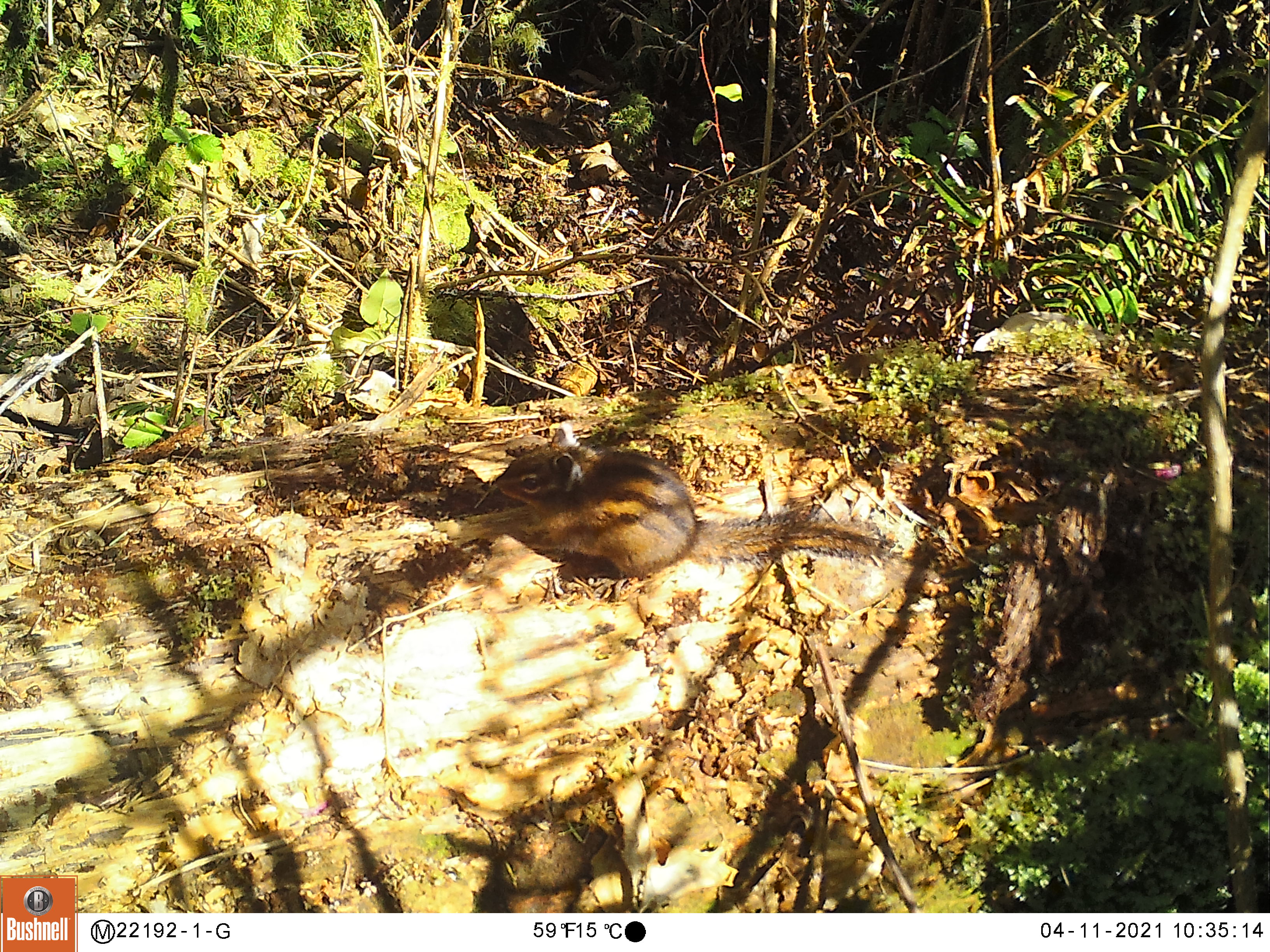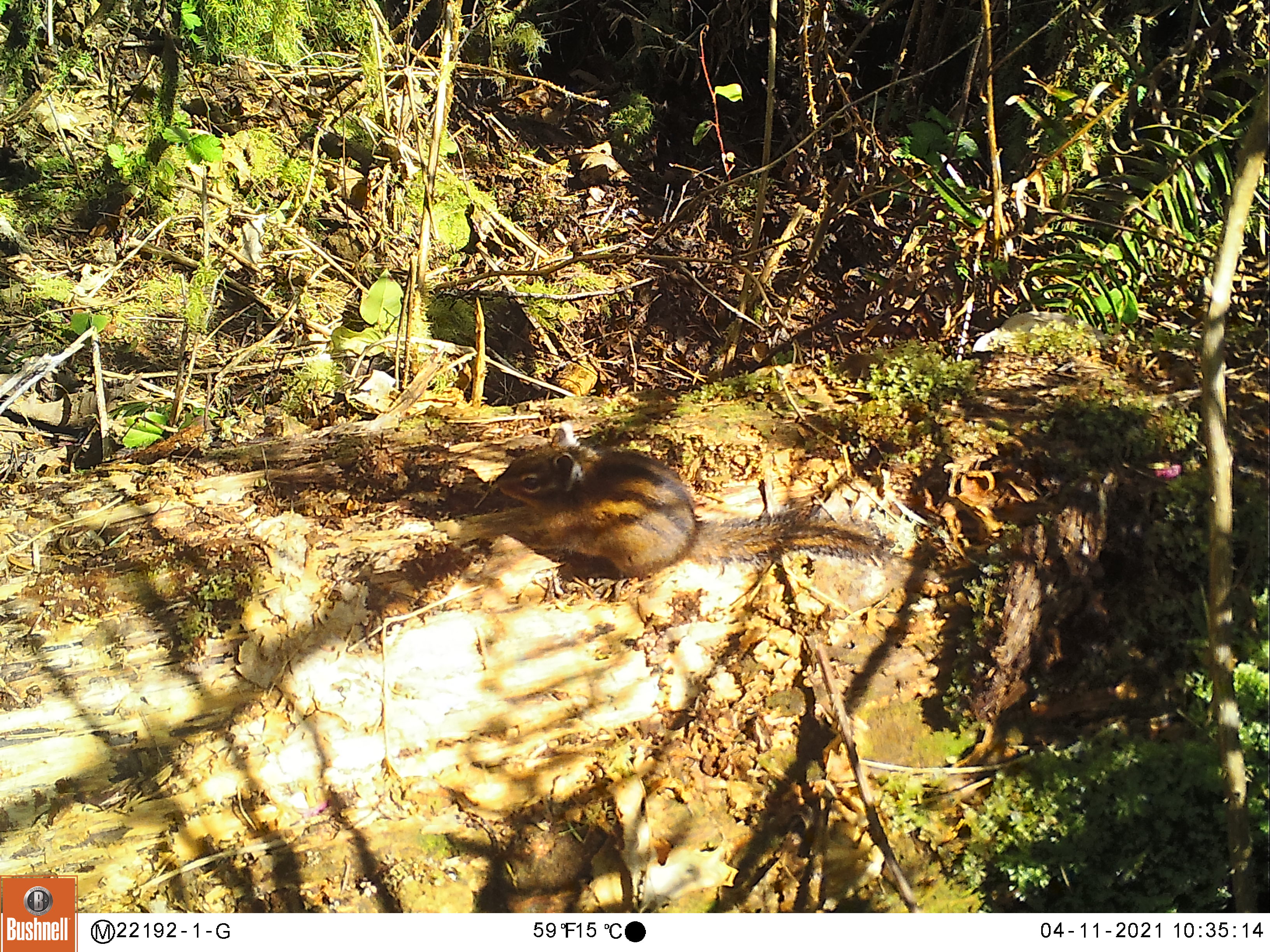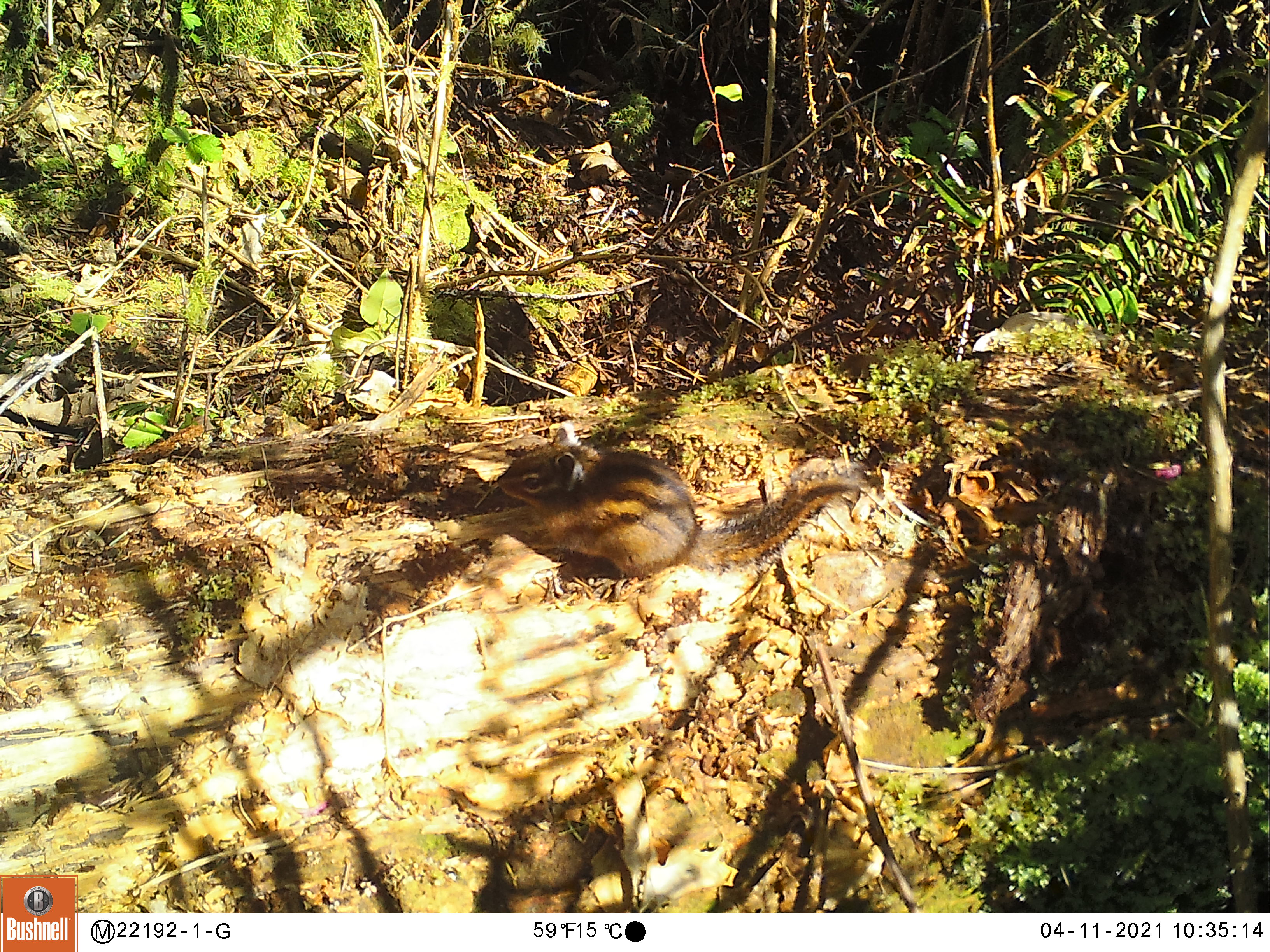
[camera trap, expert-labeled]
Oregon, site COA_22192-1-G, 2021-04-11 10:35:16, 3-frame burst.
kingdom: Animalia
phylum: Chordata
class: Mammalia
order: Rodentia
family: Sciuridae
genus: Neotamias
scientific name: Neotamias townsendii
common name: townsend's chipmunk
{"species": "townsend's chipmunk (Neotamias townsendii)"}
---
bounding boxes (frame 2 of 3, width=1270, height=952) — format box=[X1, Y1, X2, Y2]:
townsend's chipmunk: box=[496, 424, 897, 585]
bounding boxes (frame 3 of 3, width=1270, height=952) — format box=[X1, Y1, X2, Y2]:
townsend's chipmunk: box=[494, 420, 872, 594]